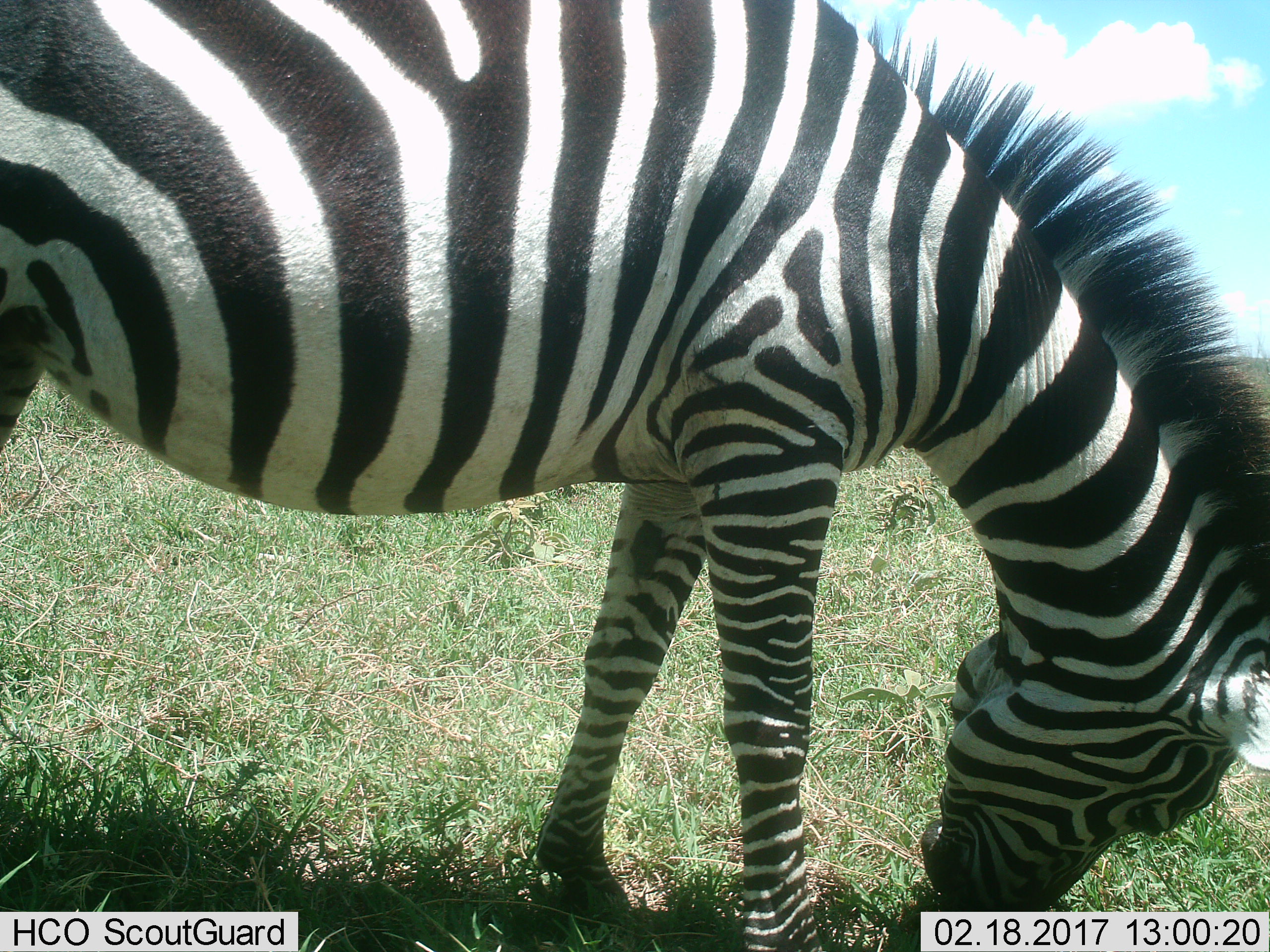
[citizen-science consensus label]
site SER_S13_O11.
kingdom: Animalia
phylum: Chordata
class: Mammalia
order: Perissodactyla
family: Equidae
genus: Equus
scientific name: Equus quagga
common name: plains zebra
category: zebraplains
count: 1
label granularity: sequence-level